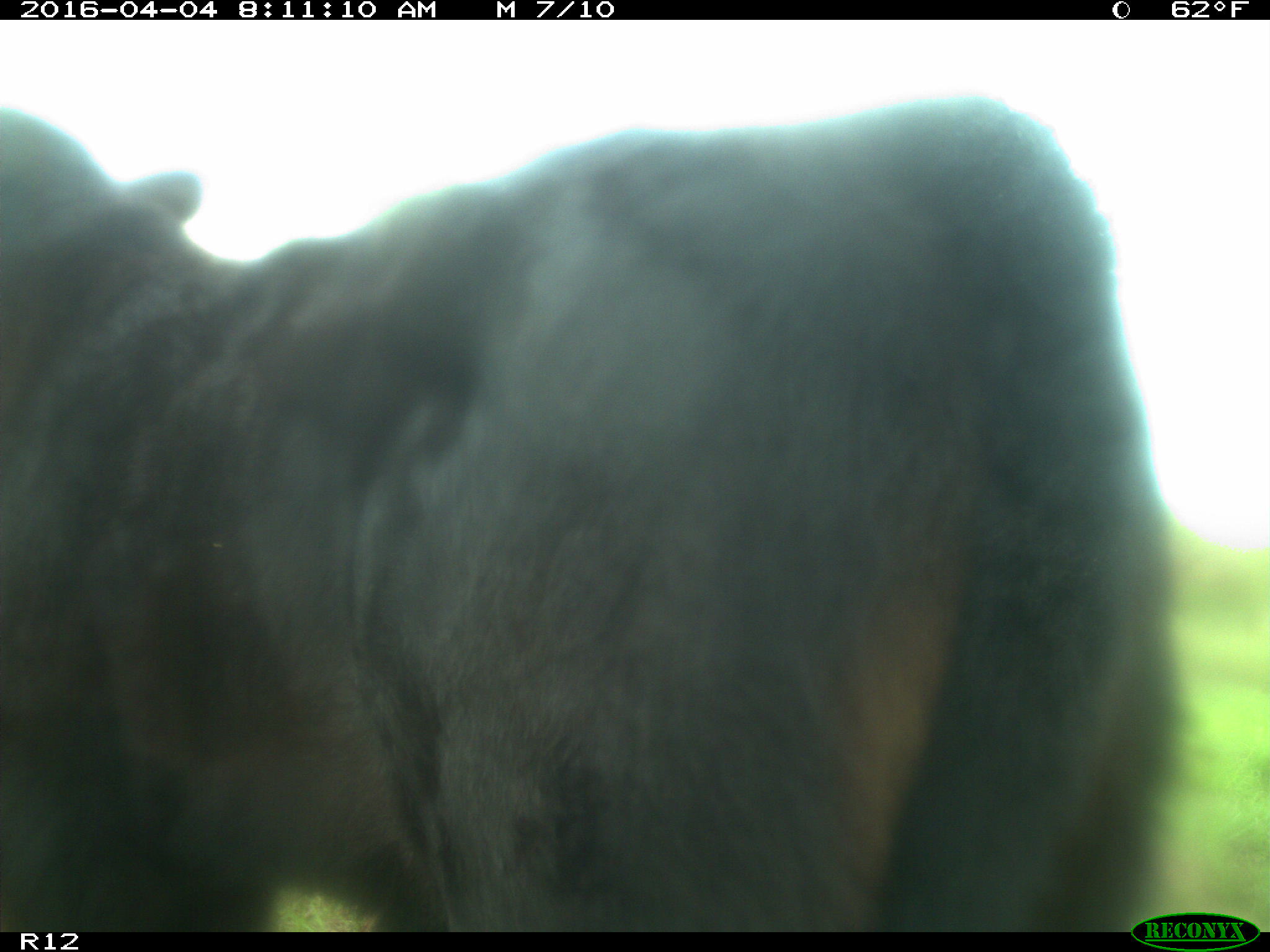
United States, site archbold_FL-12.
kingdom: Animalia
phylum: Chordata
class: Mammalia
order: Artiodactyla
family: Bovidae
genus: Bos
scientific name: Bos taurus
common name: domestic cow